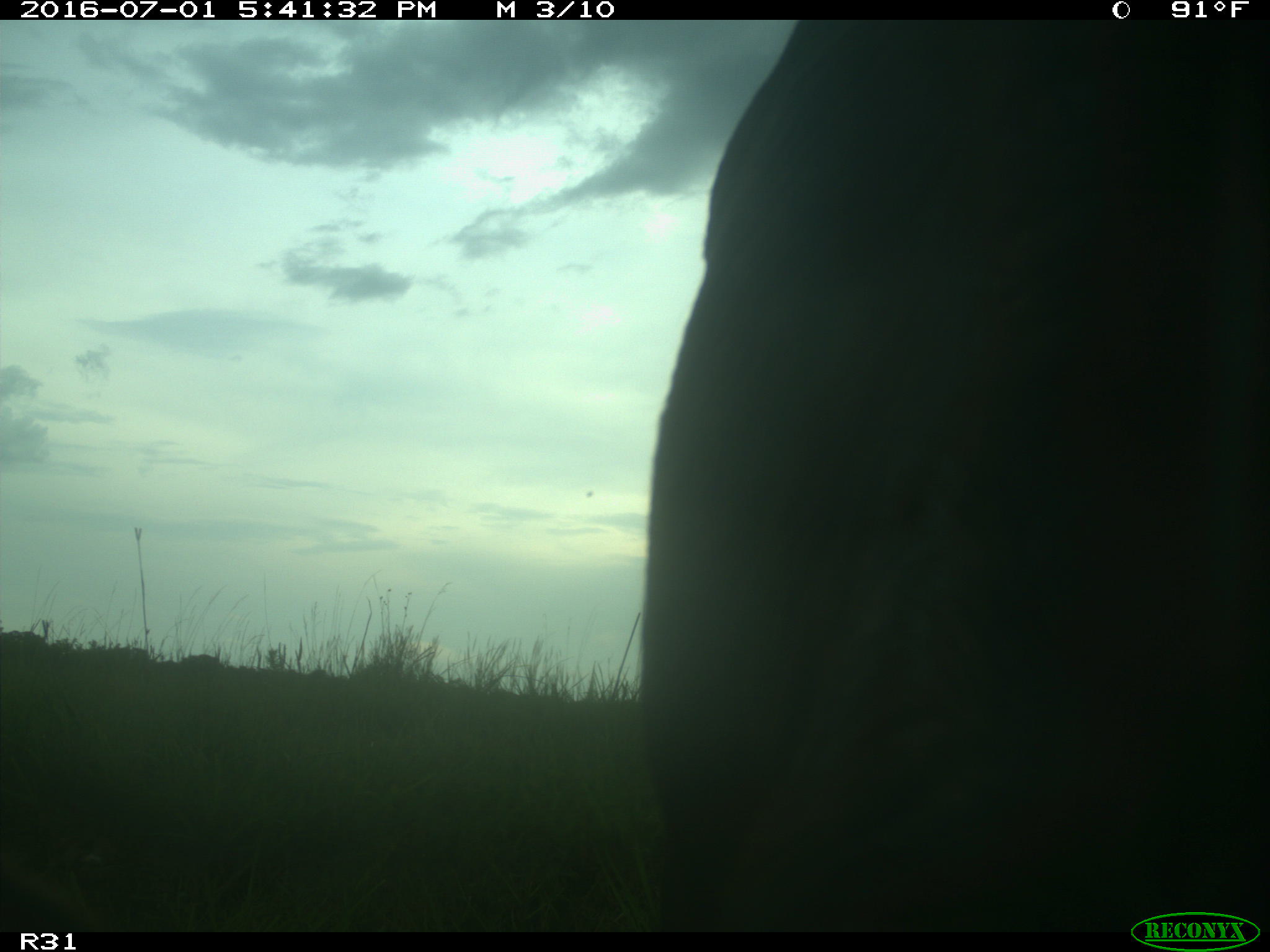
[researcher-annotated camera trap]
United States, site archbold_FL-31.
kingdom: Animalia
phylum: Chordata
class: Mammalia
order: Artiodactyla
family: Bovidae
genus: Bos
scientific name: Bos taurus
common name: domestic cow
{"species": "Bos taurus (domestic cow)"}